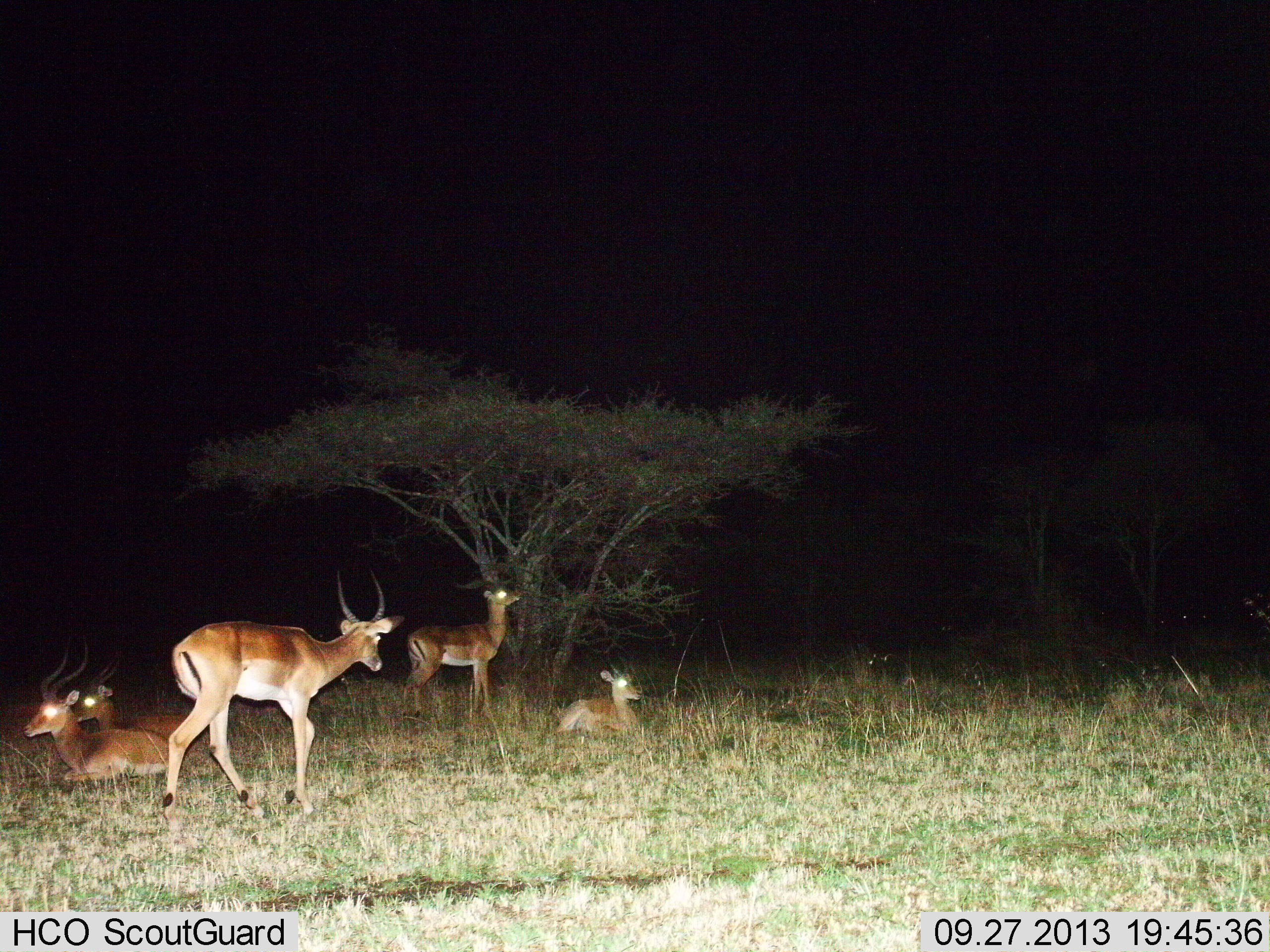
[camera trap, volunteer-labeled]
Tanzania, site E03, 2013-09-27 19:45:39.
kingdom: Animalia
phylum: Chordata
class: Mammalia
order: Artiodactyla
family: Bovidae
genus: Aepyceros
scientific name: Aepyceros melampus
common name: impala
Impala (Aepyceros melampus), count 5. Behavior (volunteer vote fractions): standing 80%, resting 100%, moving 50%, interacting 0%. Young present (vote fraction): 0%. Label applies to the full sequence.